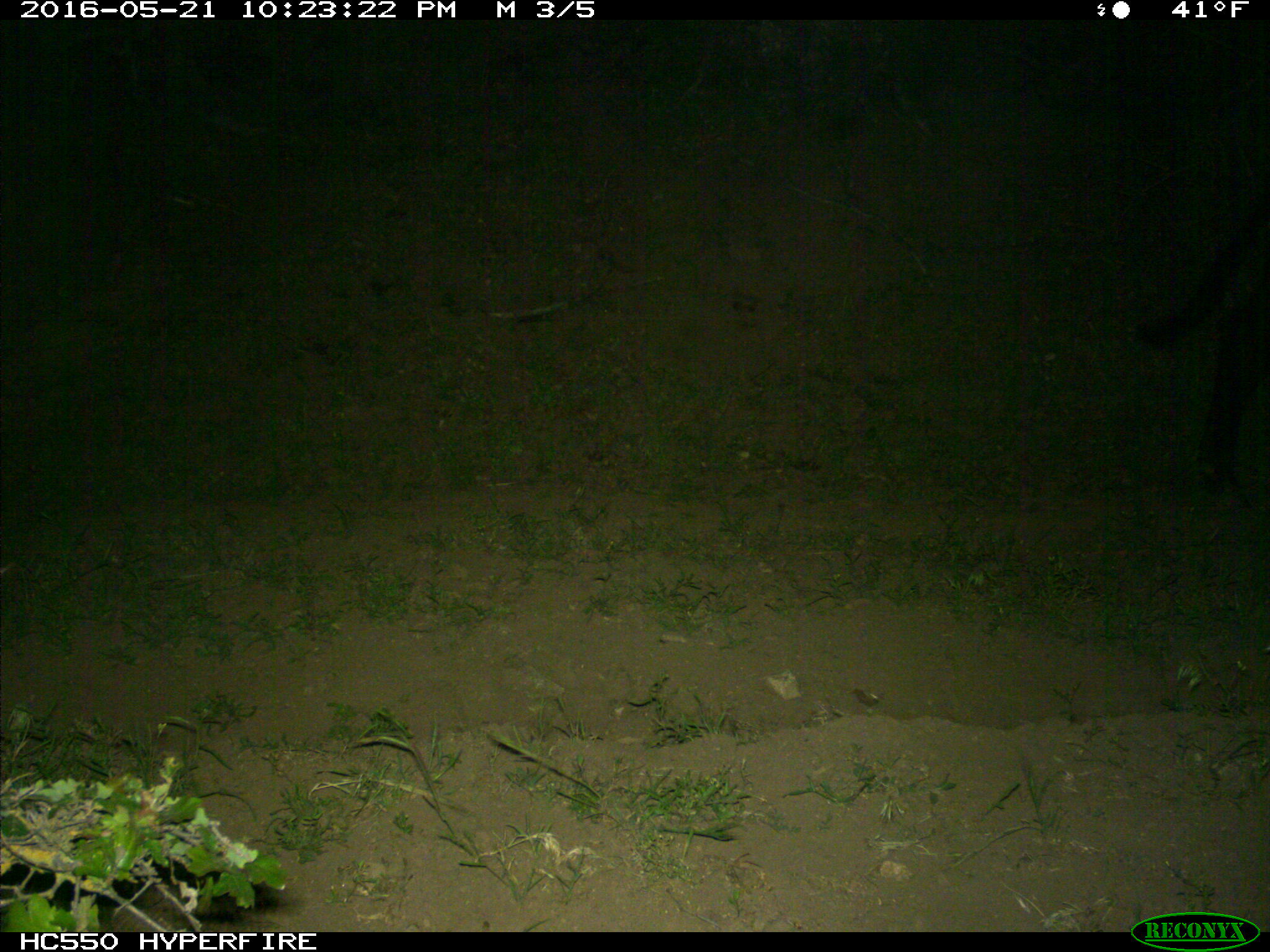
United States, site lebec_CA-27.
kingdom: Animalia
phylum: Chordata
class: Mammalia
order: Artiodactyla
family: Bovidae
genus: Bos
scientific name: Bos taurus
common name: domestic cow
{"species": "Bos taurus (domestic cow)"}